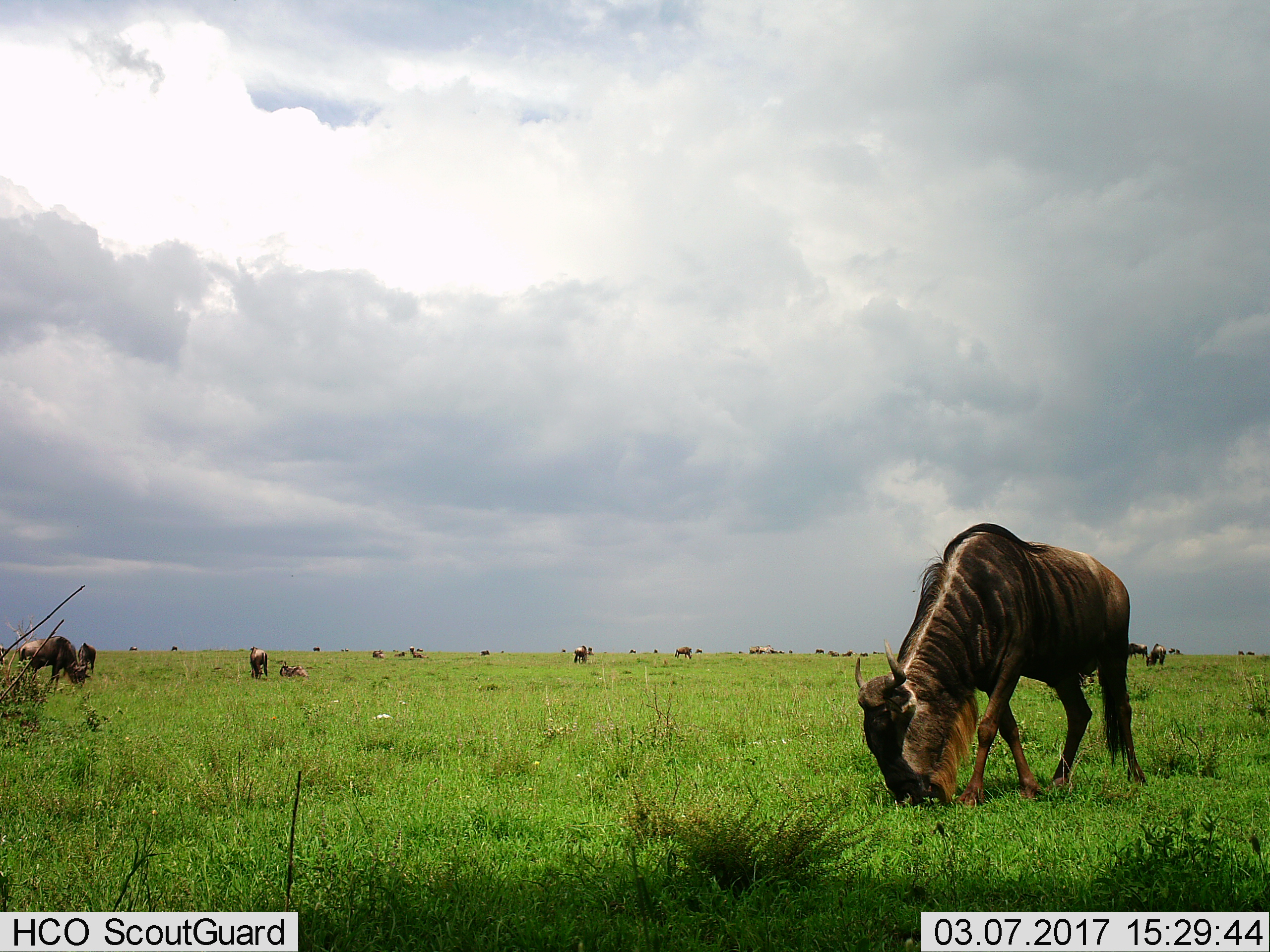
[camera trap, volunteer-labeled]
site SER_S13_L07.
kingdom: Animalia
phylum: Chordata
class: Mammalia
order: Artiodactyla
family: Bovidae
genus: Connochaetes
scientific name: Connochaetes taurinus taurinus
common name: blue wildebeest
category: wildebeestblue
Wildebeestblue (blue wildebeest) (Connochaetes taurinus taurinus), count 11-50. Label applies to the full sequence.